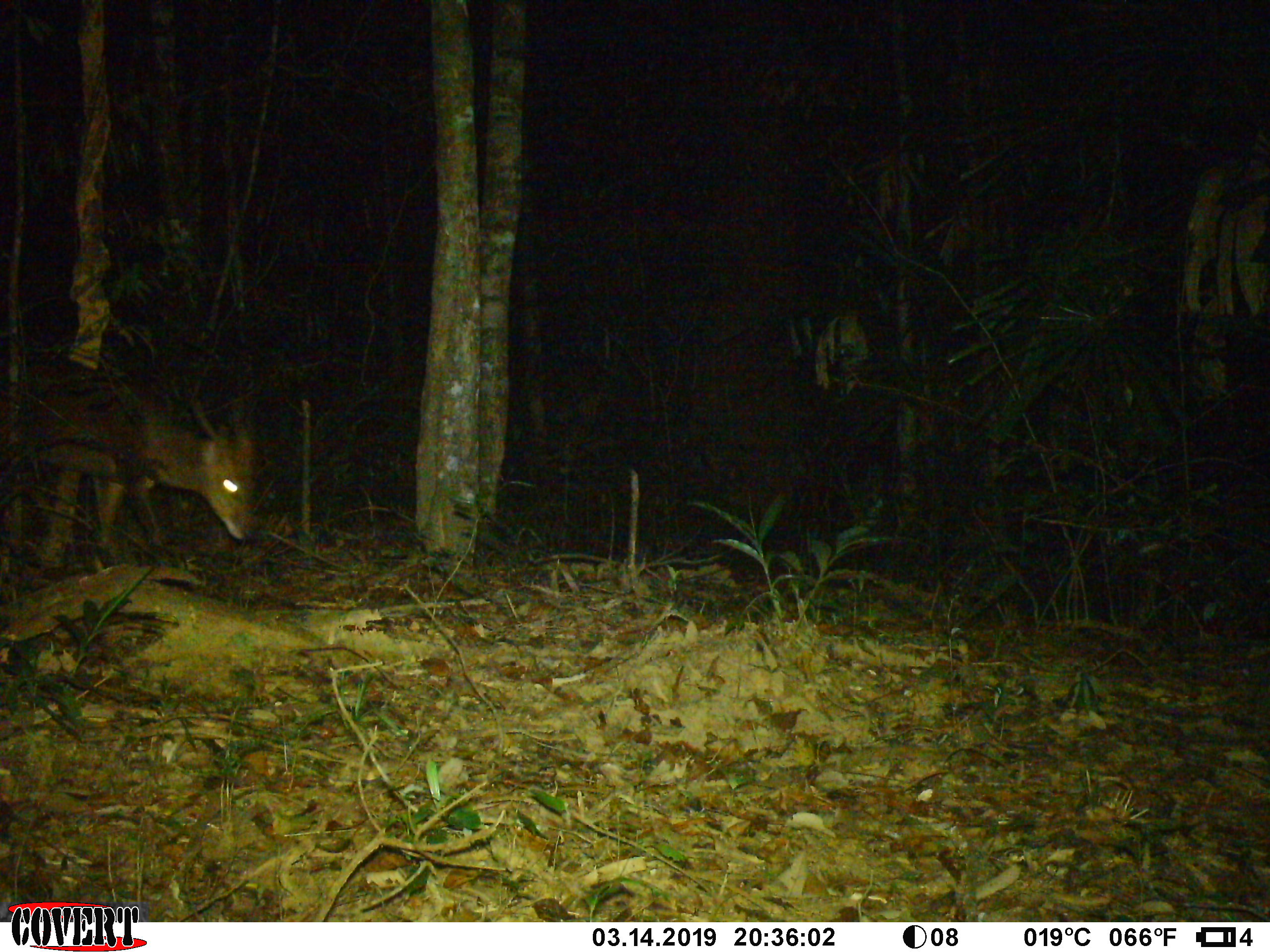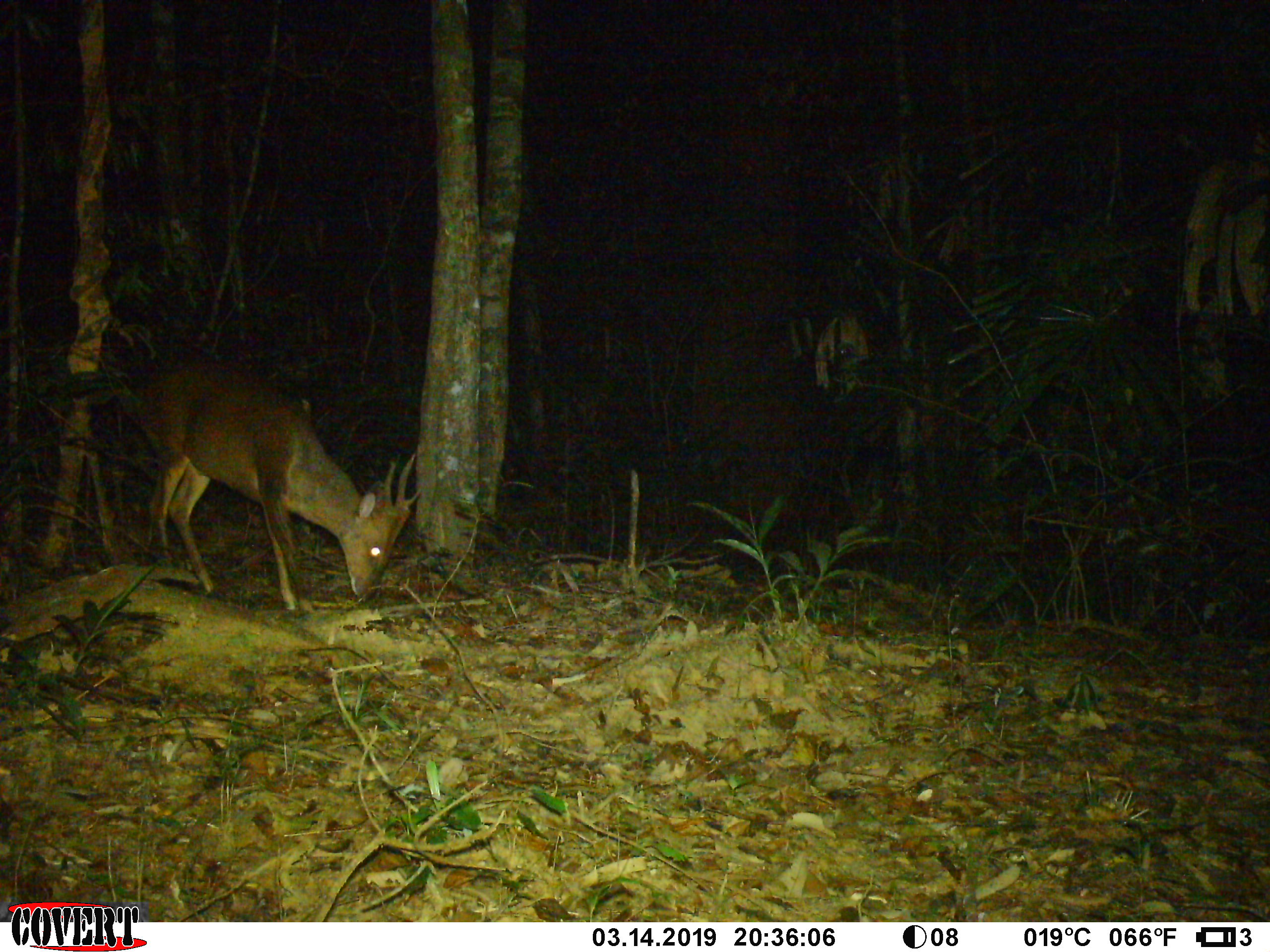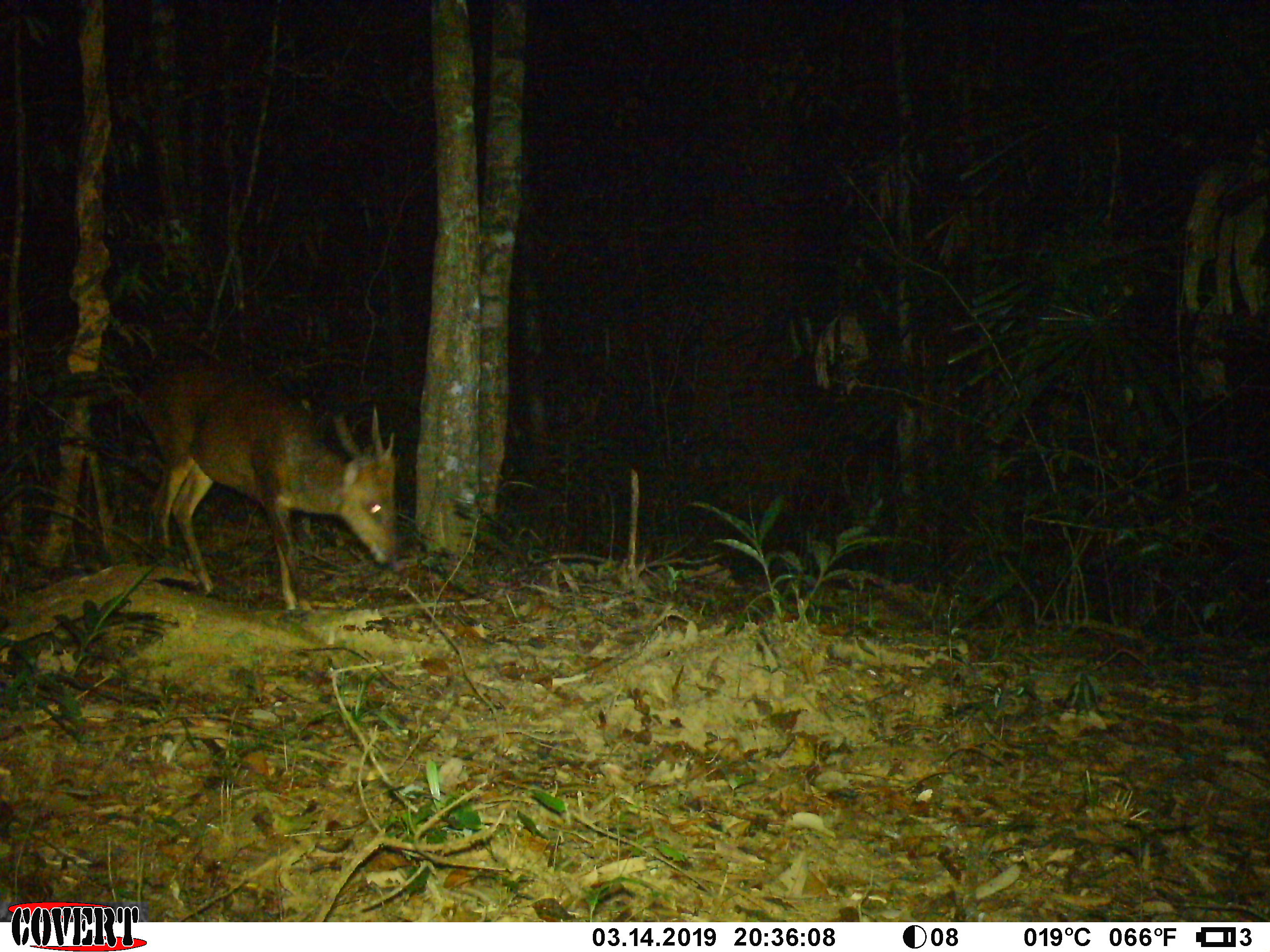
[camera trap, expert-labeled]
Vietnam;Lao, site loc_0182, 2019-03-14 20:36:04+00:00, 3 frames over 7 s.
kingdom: Animalia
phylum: Chordata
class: Mammalia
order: Artiodactyla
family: Cervidae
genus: Muntiacus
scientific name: Muntiacus vuquangensis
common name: large-antlered muntjac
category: large antlered muntjac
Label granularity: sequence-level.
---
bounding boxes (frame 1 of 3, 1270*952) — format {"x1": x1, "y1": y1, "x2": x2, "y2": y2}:
large antlered muntjac: {"x1": 0, "y1": 365, "x2": 259, "y2": 568}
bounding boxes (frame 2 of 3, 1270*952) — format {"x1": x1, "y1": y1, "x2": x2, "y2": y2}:
large antlered muntjac: {"x1": 125, "y1": 361, "x2": 423, "y2": 614}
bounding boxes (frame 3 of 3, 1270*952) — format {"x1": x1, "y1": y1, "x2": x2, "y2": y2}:
large antlered muntjac: {"x1": 123, "y1": 358, "x2": 399, "y2": 613}